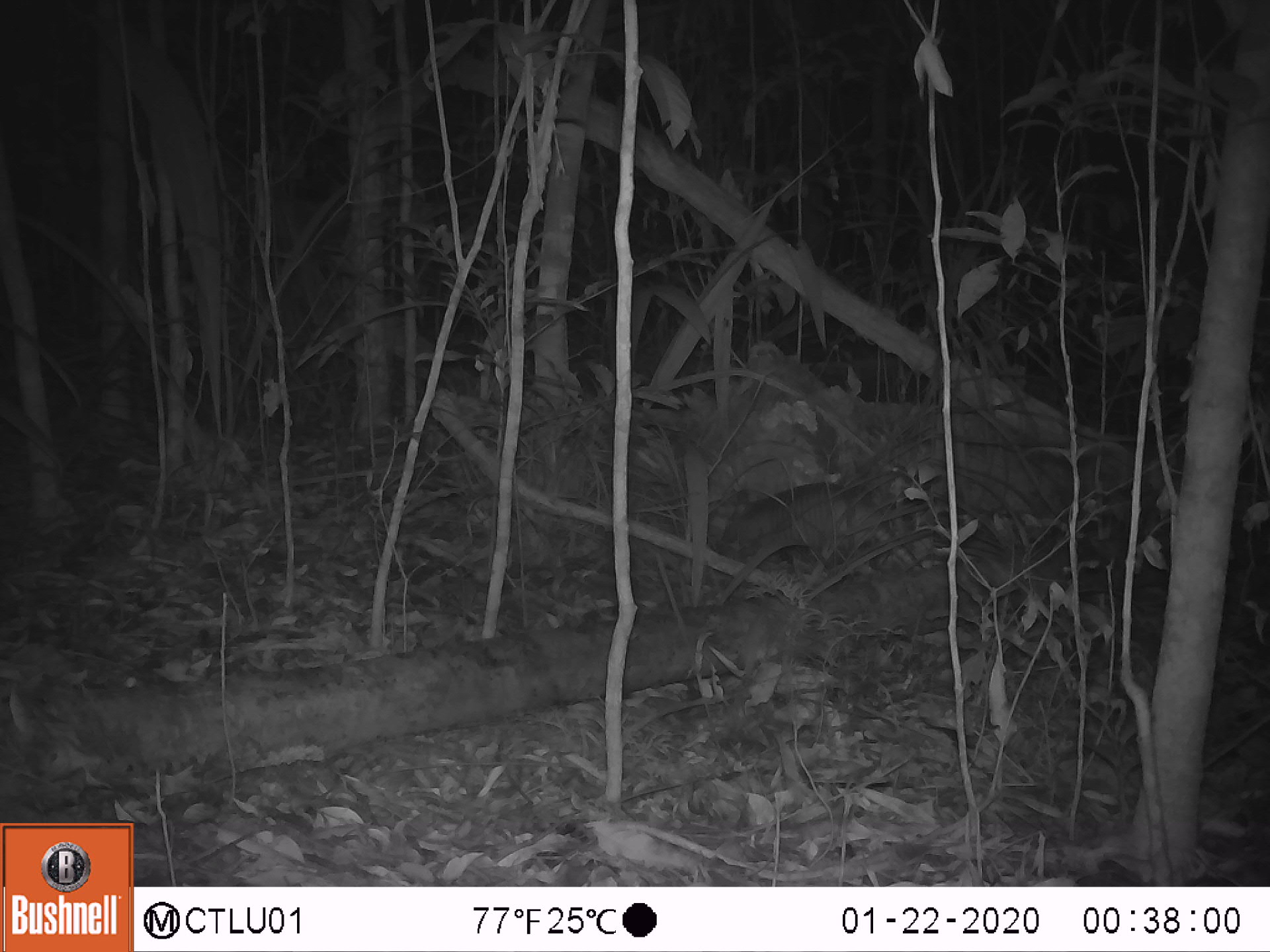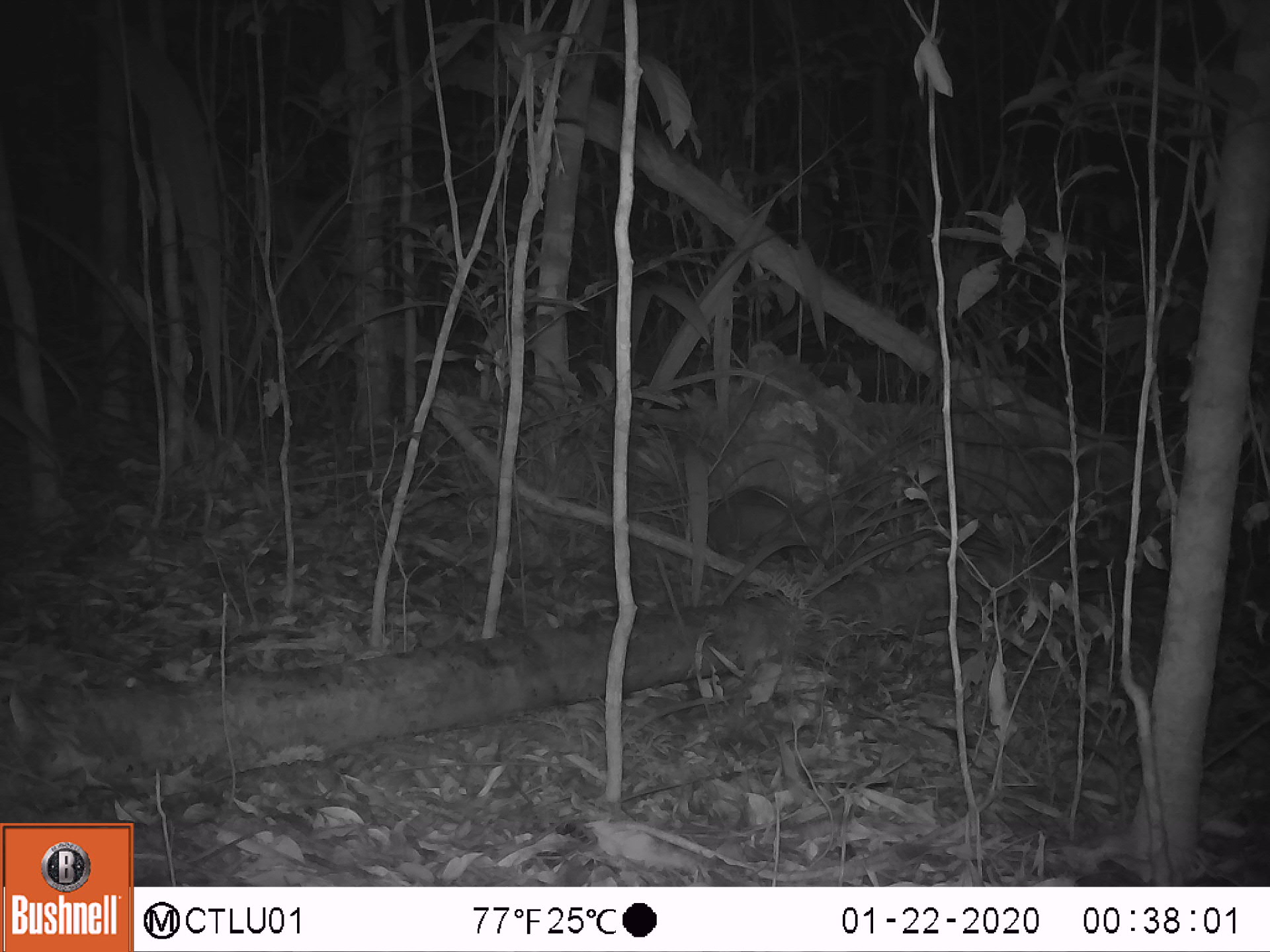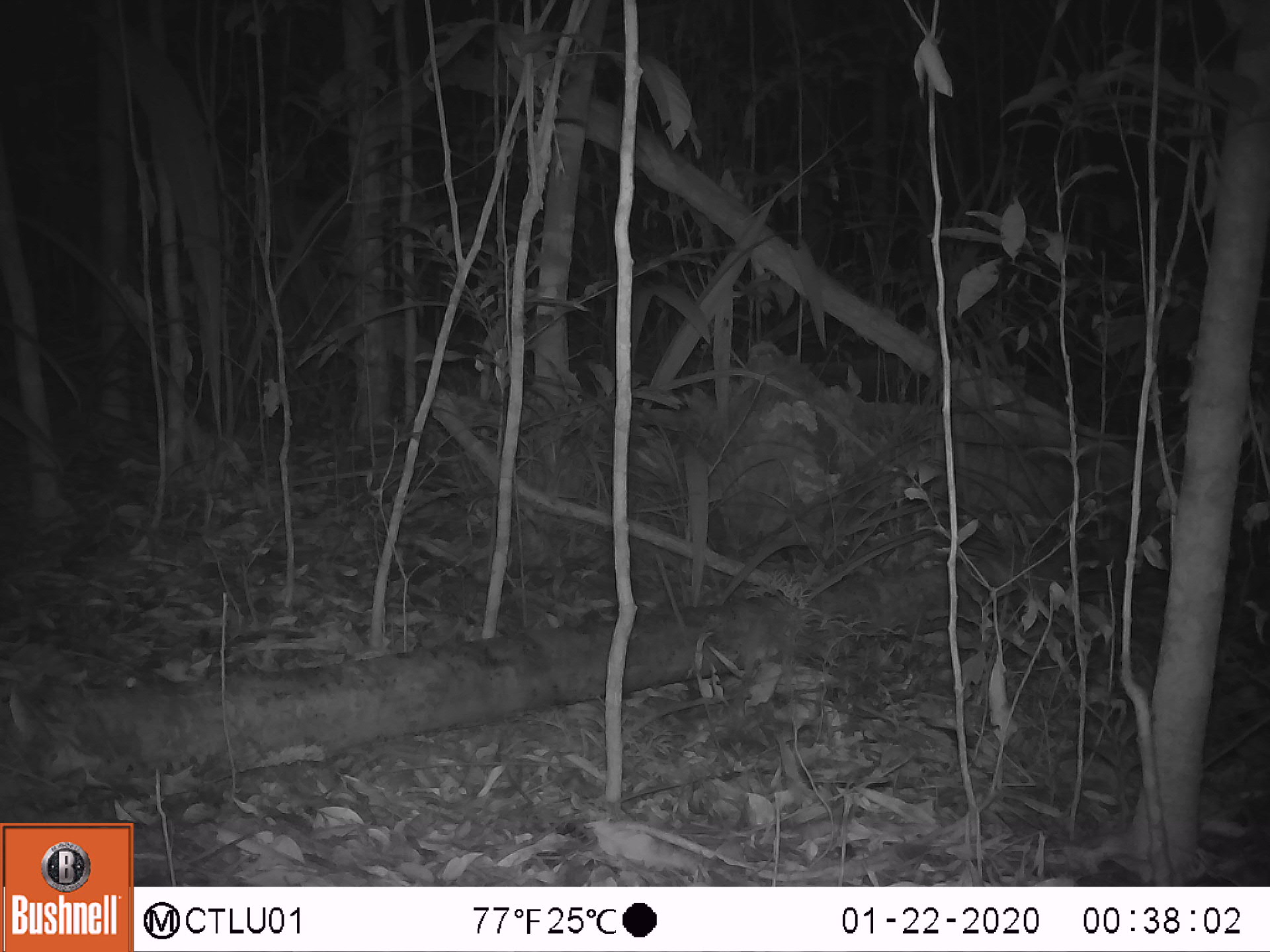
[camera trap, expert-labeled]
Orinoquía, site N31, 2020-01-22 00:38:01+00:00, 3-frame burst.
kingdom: Animalia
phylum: Chordata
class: Mammalia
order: Cingulata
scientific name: Cingulata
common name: armadillo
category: unknown armadillo